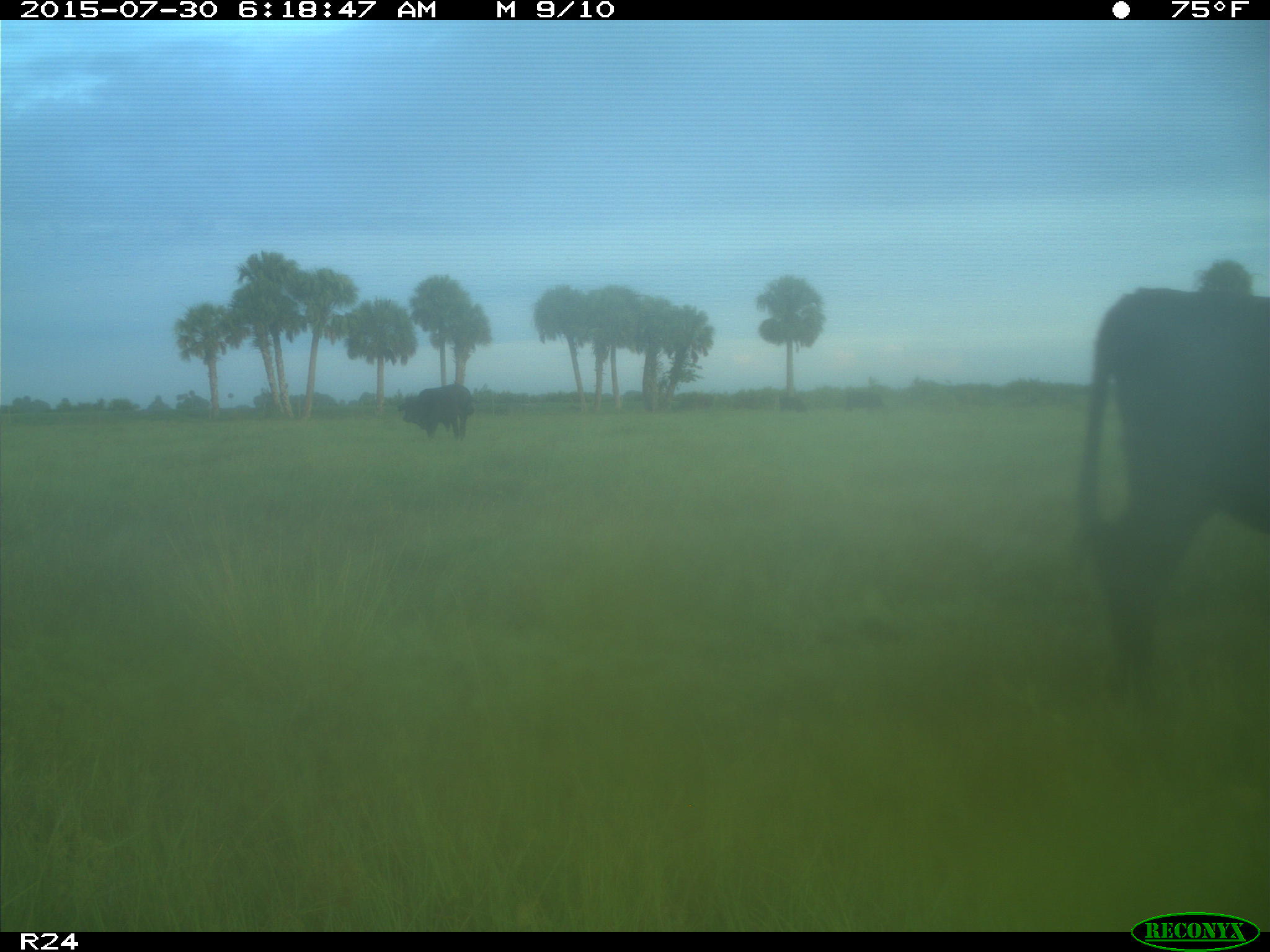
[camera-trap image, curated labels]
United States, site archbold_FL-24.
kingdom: Animalia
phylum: Chordata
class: Mammalia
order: Artiodactyla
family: Bovidae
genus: Bos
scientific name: Bos taurus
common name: domestic cow